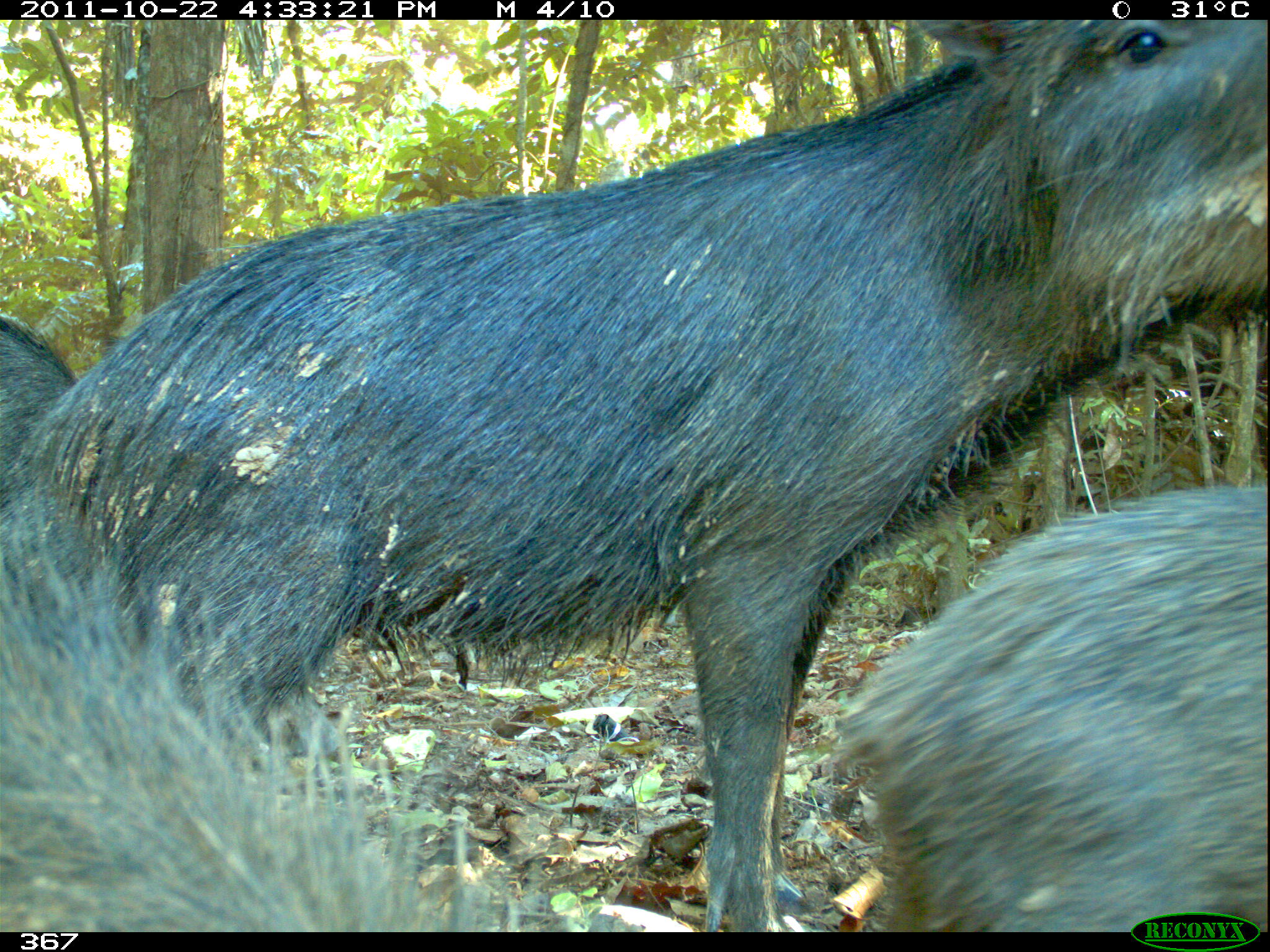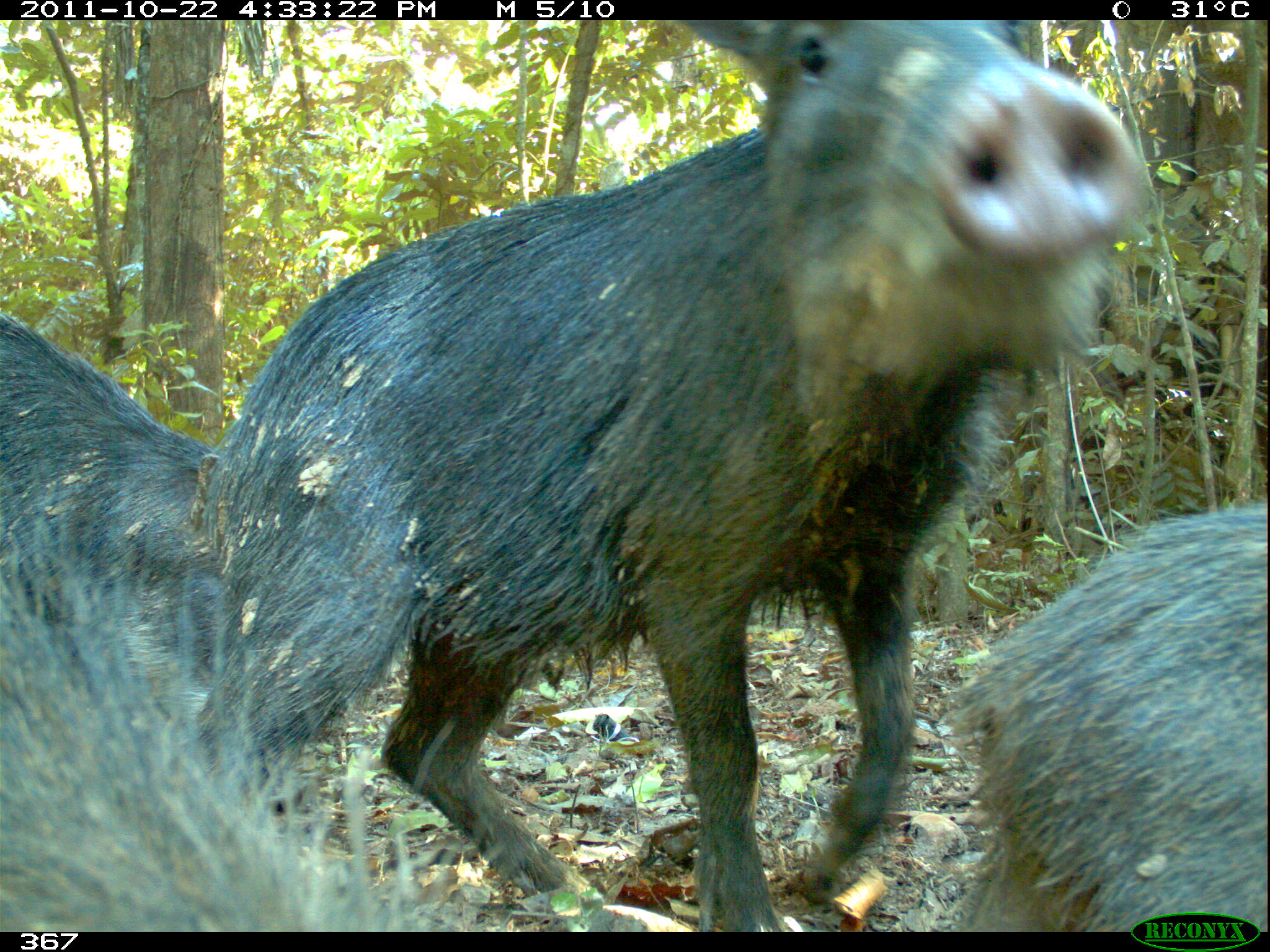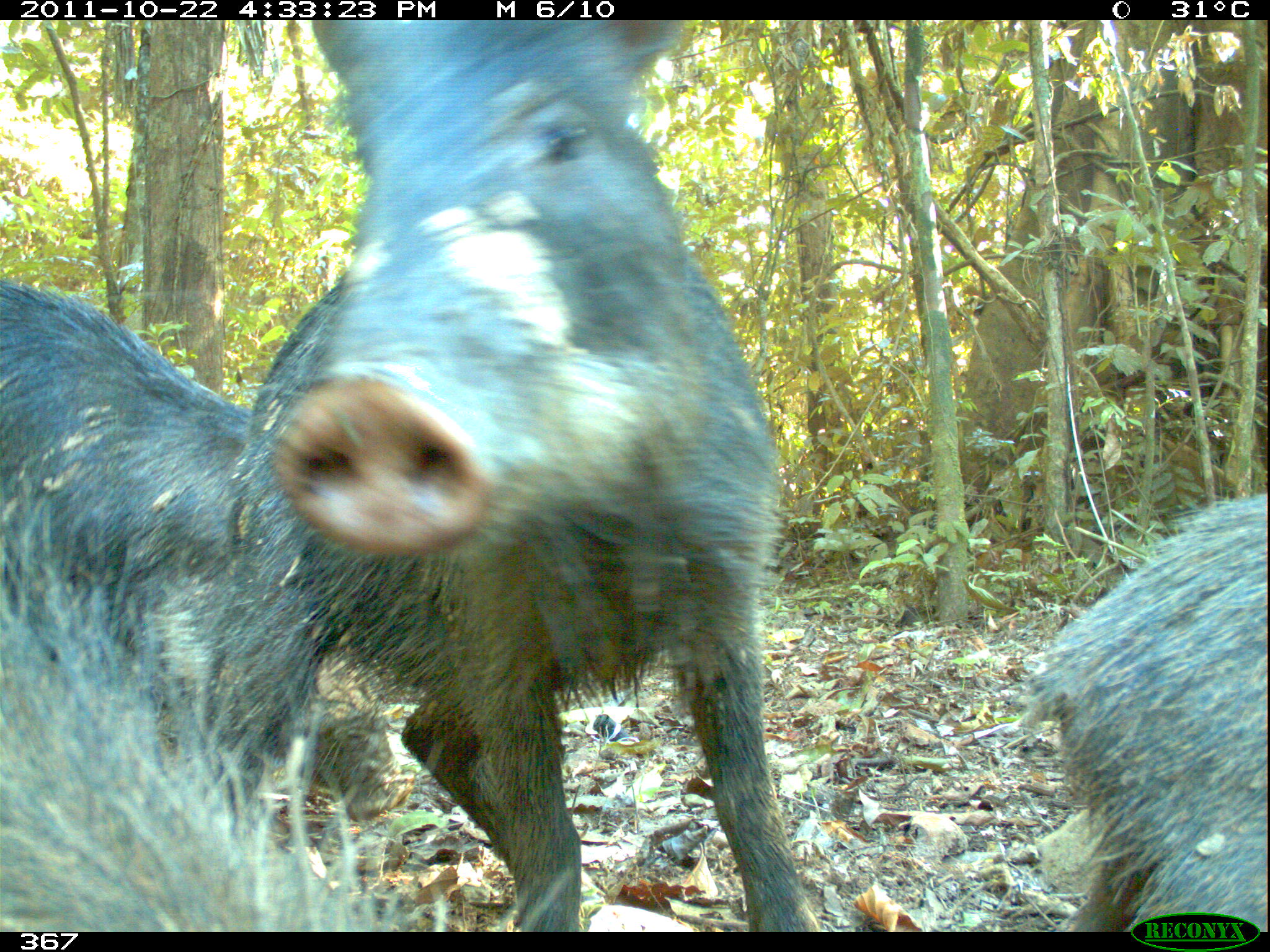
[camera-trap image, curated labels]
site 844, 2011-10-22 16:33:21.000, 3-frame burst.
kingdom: Animalia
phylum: Chordata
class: Mammalia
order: Artiodactyla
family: Tayassuidae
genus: Tayassu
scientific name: Tayassu pecari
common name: white-lipped peccary